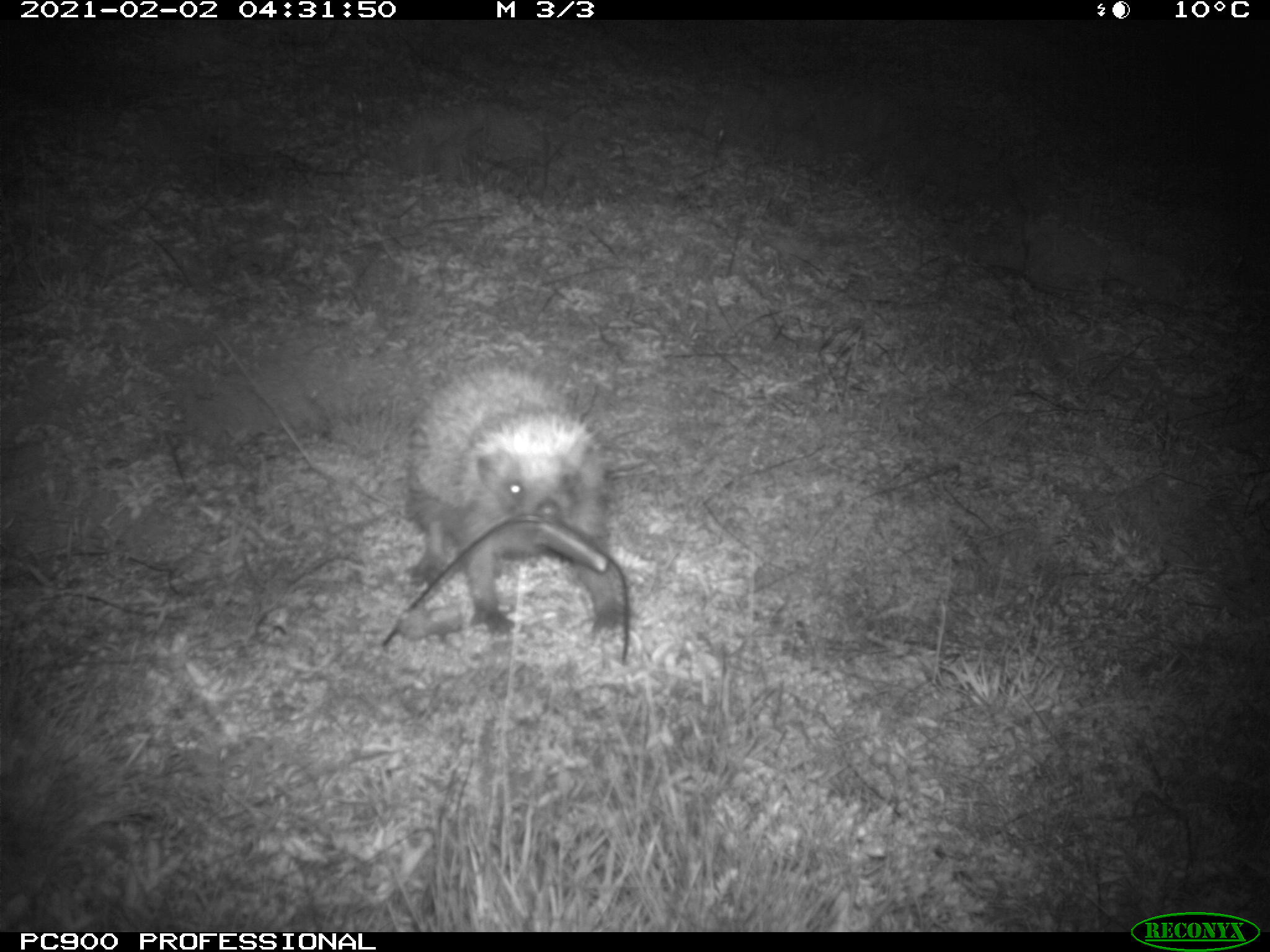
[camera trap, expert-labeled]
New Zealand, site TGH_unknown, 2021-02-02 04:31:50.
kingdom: Animalia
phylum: Chordata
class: Mammalia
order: Eulipotyphla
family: Erinaceidae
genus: Erinaceus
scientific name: Erinaceus europaeus europaeus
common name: european hedgehog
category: hedgehog